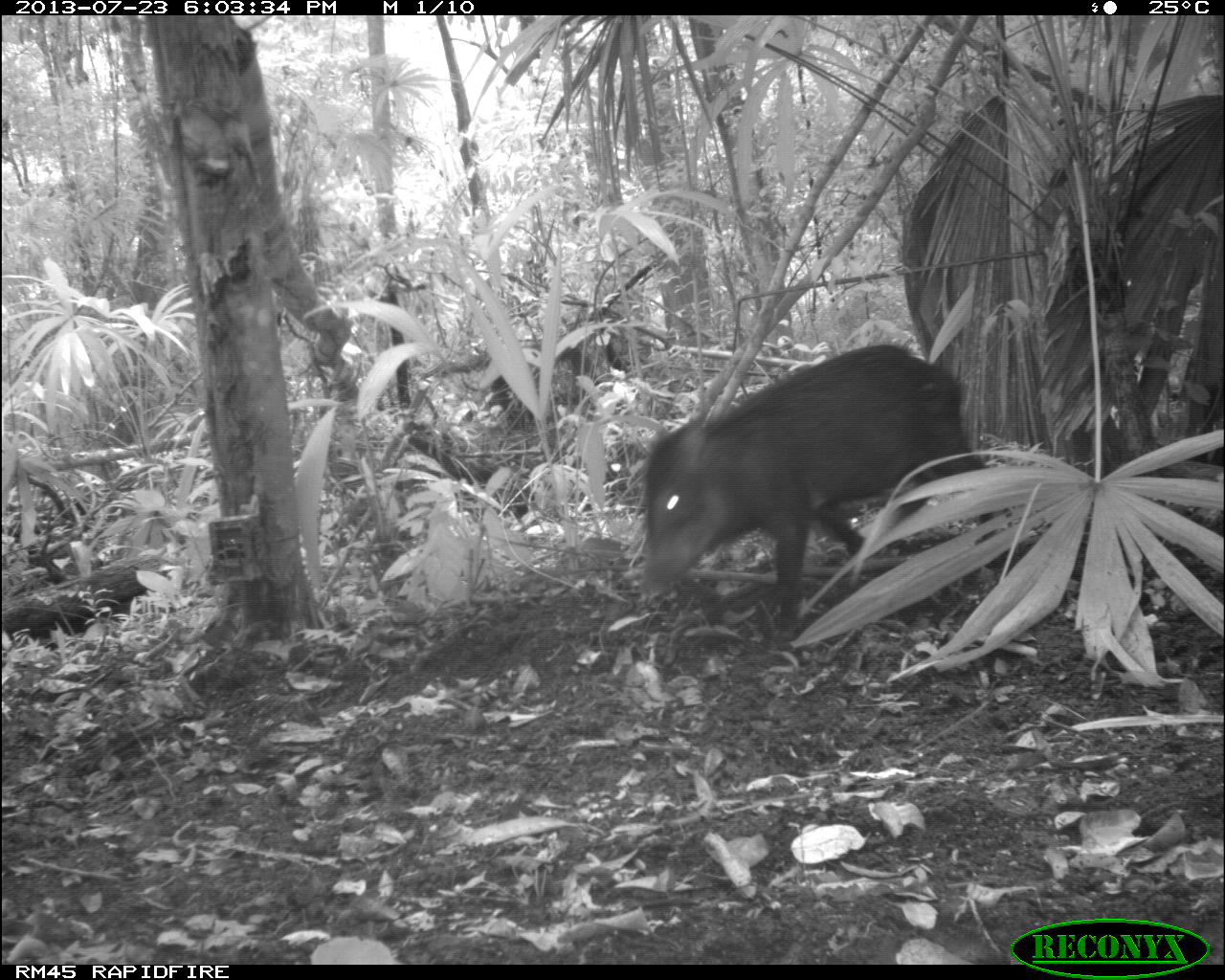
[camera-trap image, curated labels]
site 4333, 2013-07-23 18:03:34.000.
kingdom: Animalia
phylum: Chordata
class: Mammalia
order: Artiodactyla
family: Tayassuidae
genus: Tayassu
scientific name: Tayassu pecari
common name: white-lipped peccary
Tayassu pecari (white-lipped peccary), count 1.